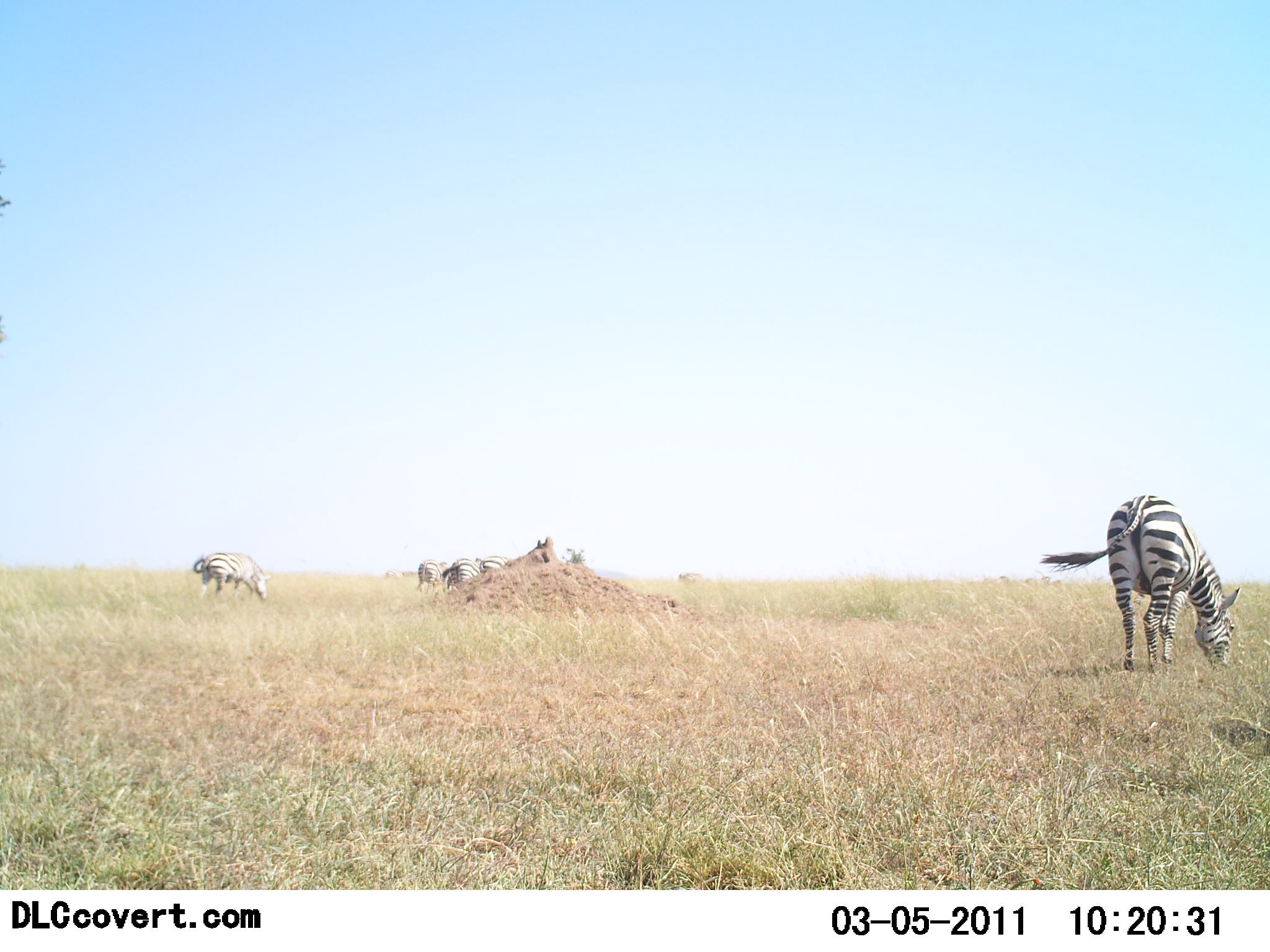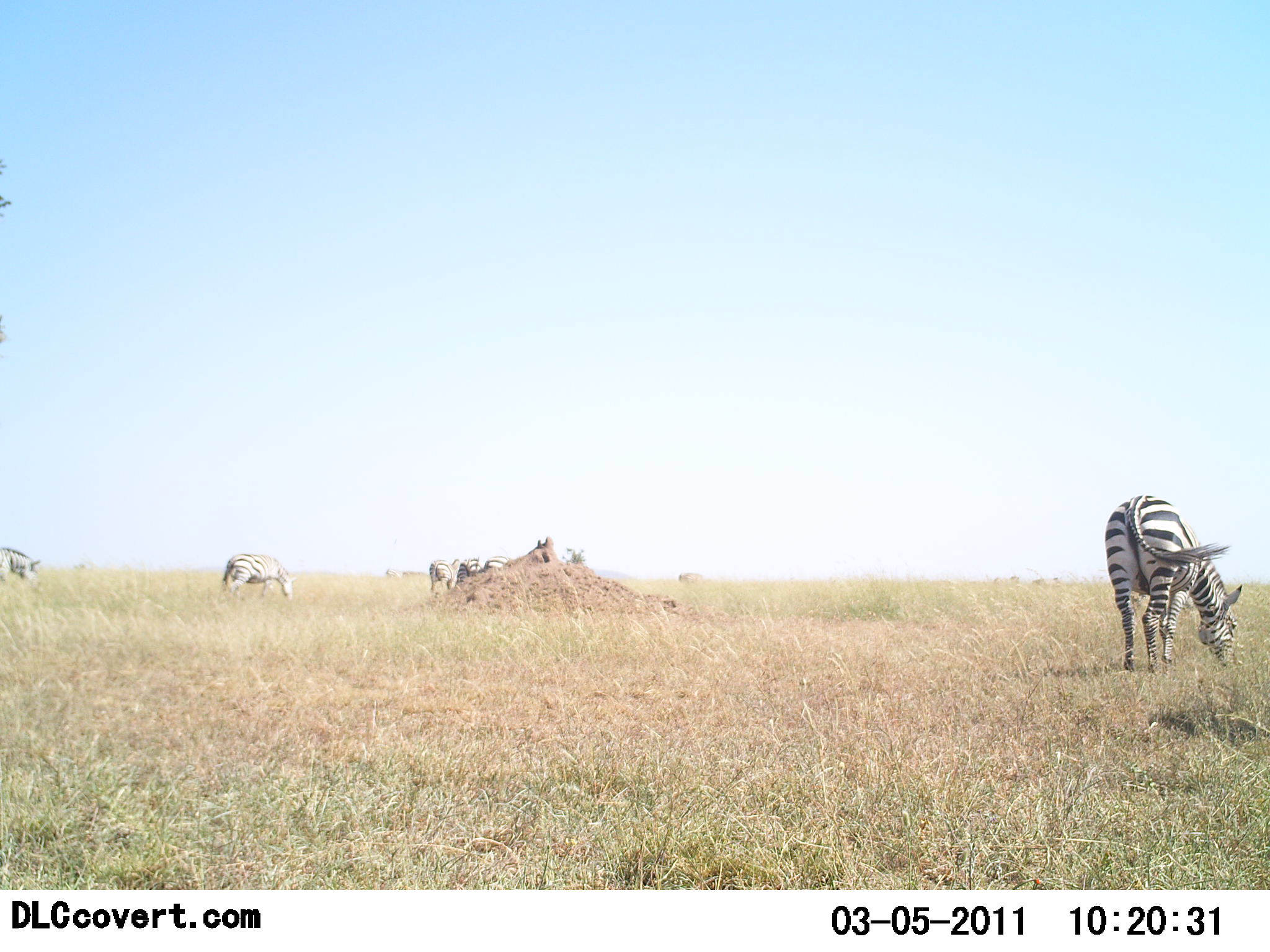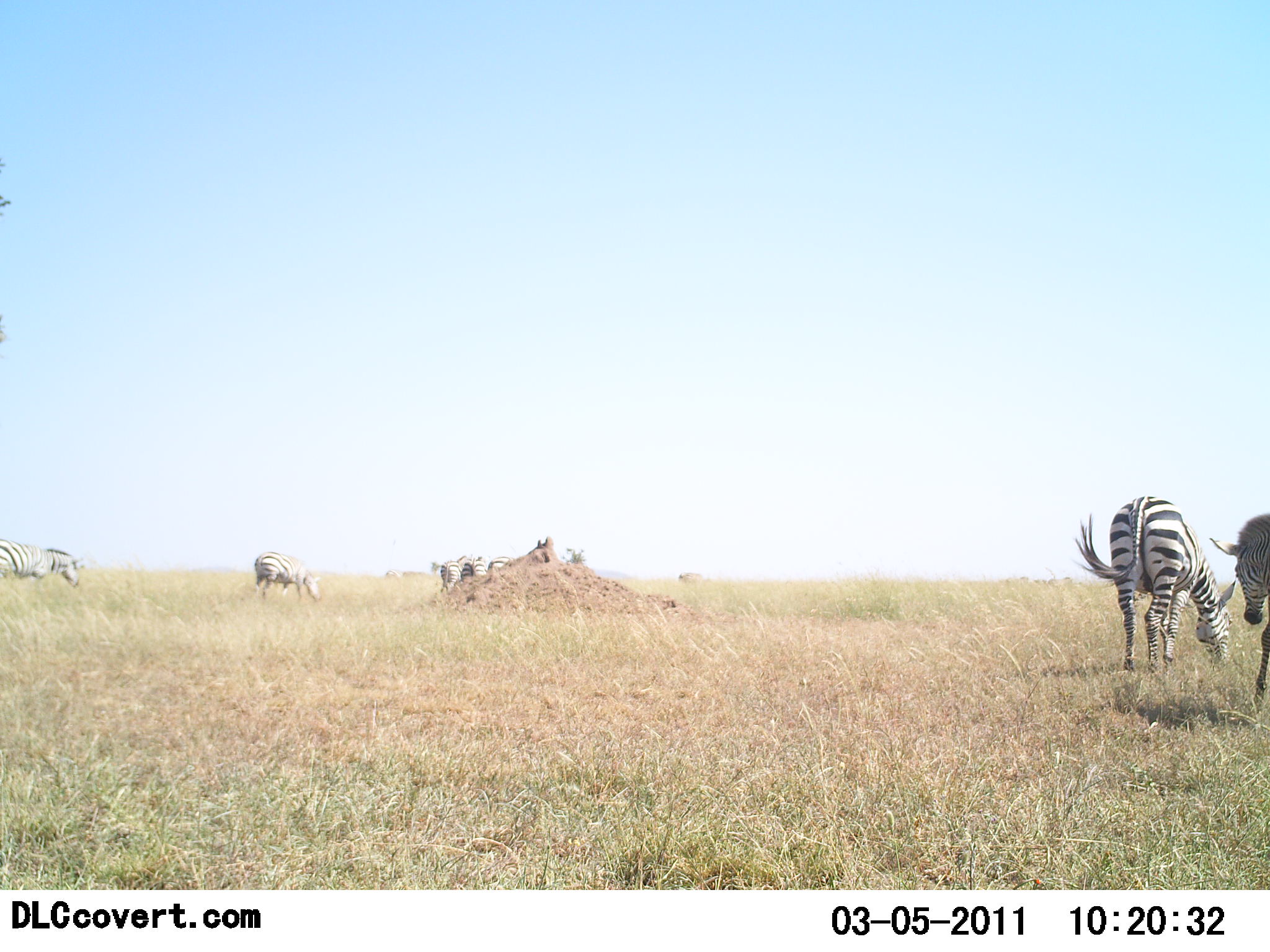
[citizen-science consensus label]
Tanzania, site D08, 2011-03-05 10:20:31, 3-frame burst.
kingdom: Animalia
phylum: Chordata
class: Mammalia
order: Perissodactyla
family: Equidae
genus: Equus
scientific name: Equus quagga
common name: plains zebra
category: zebra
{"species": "zebra (plains zebra) (Equus quagga)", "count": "7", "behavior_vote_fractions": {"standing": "38%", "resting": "0%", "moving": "85%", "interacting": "0%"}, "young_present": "0%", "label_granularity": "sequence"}